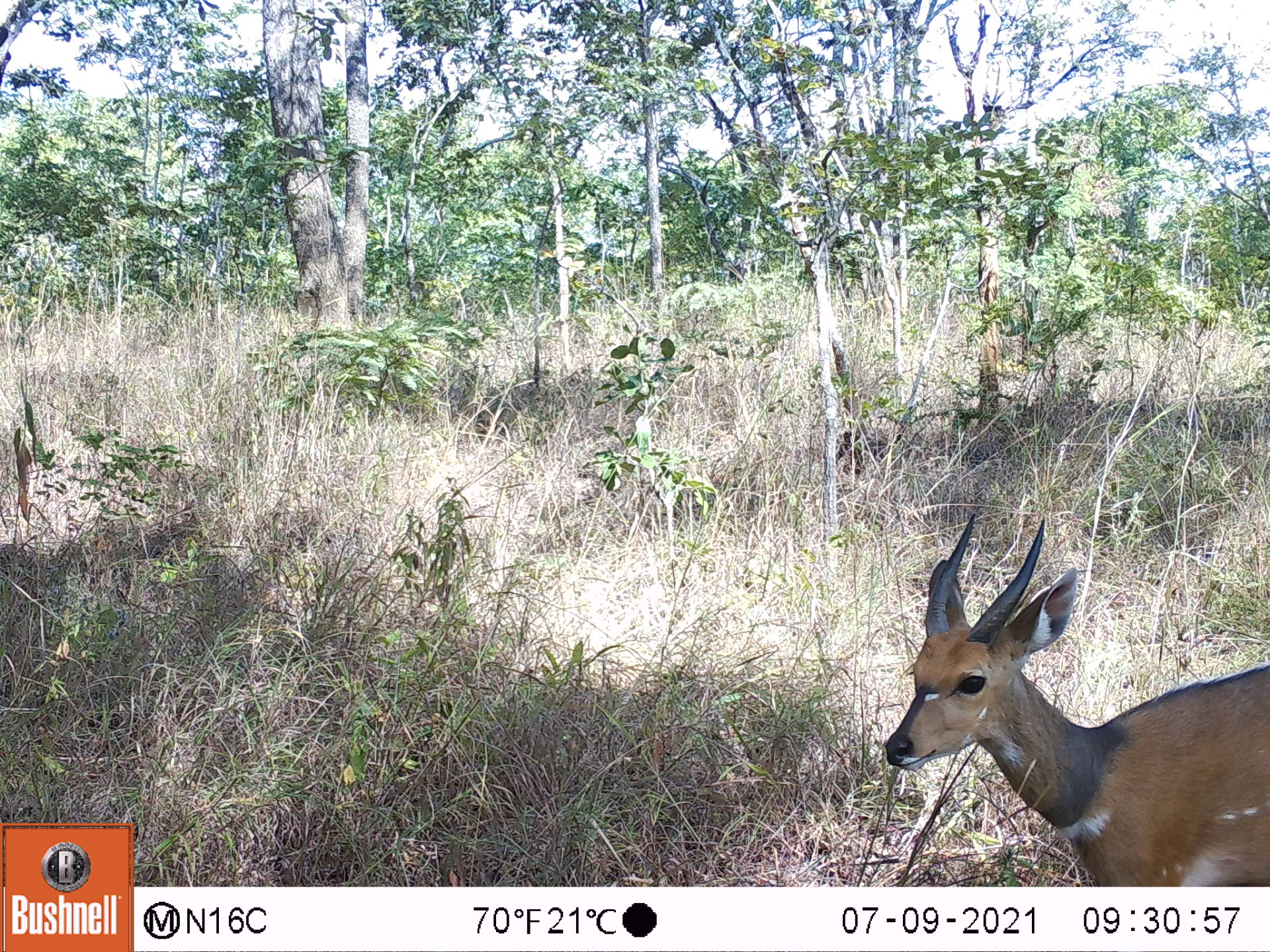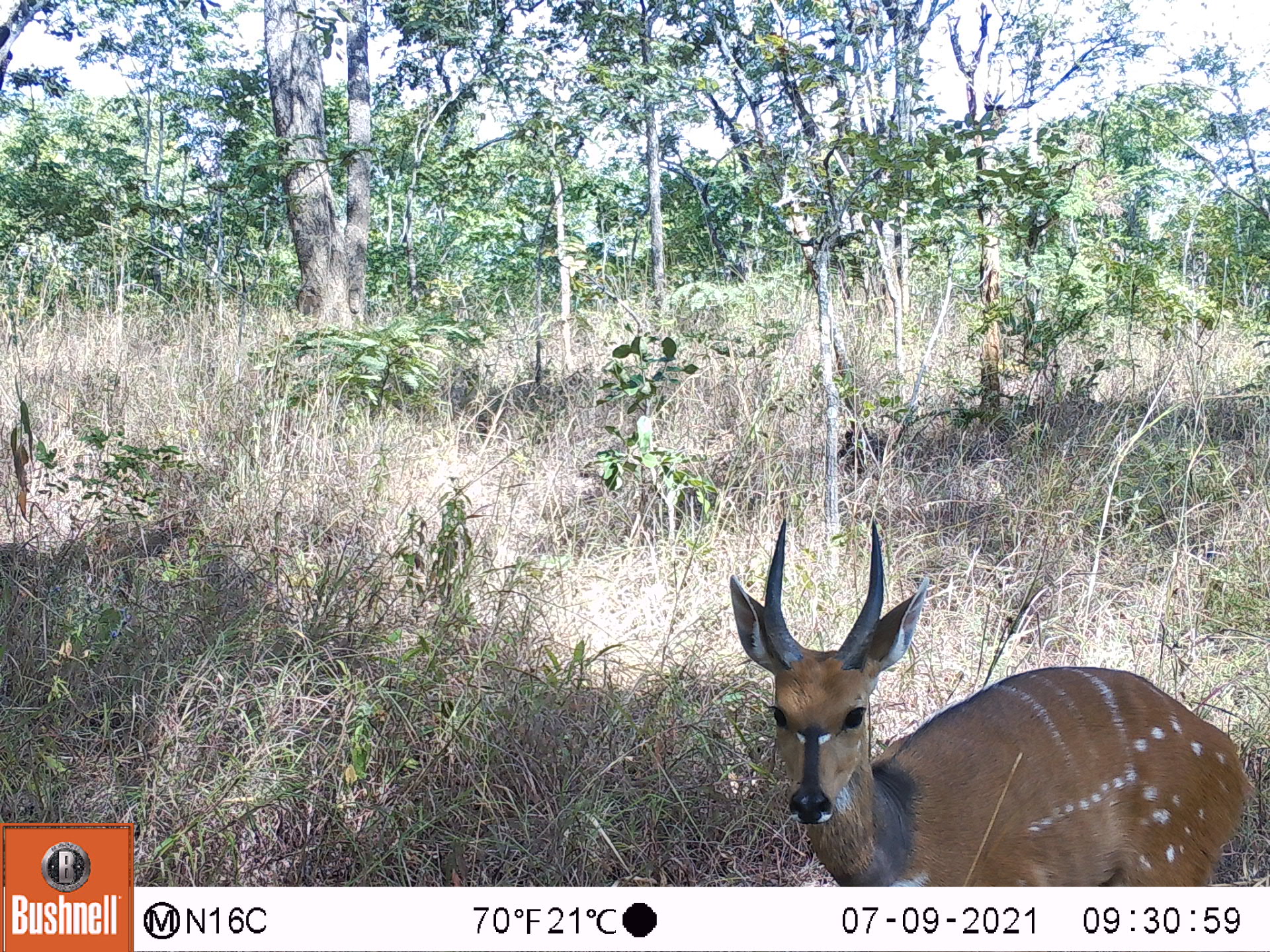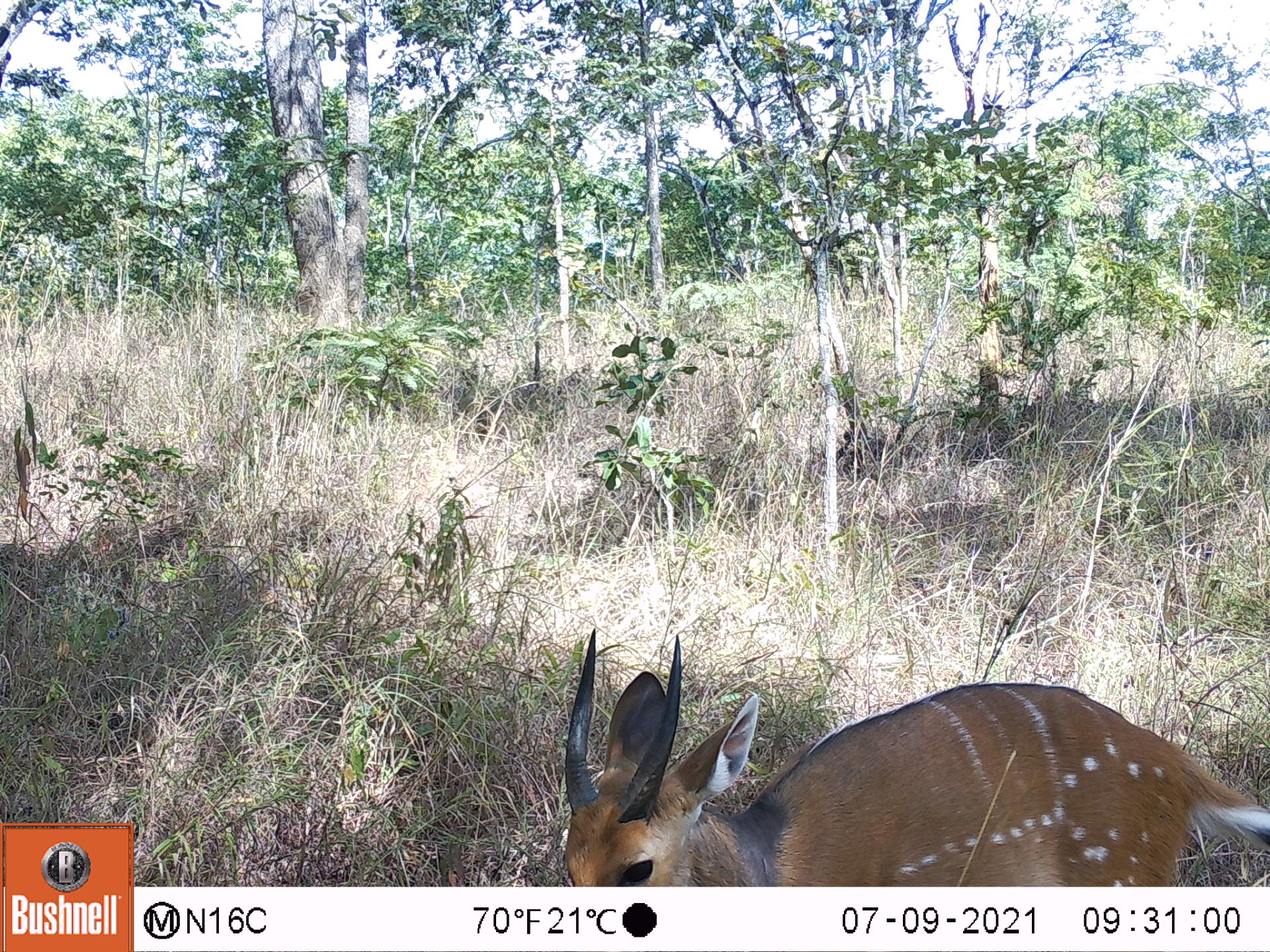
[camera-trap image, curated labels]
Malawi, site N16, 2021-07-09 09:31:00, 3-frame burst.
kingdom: Animalia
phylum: Chordata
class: Mammalia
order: Artiodactyla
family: Bovidae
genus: Tragelaphus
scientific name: Tragelaphus sylvaticus sylvaticus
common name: cape bushbuck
Cape bushbuck (Tragelaphus sylvaticus sylvaticus), count 1.